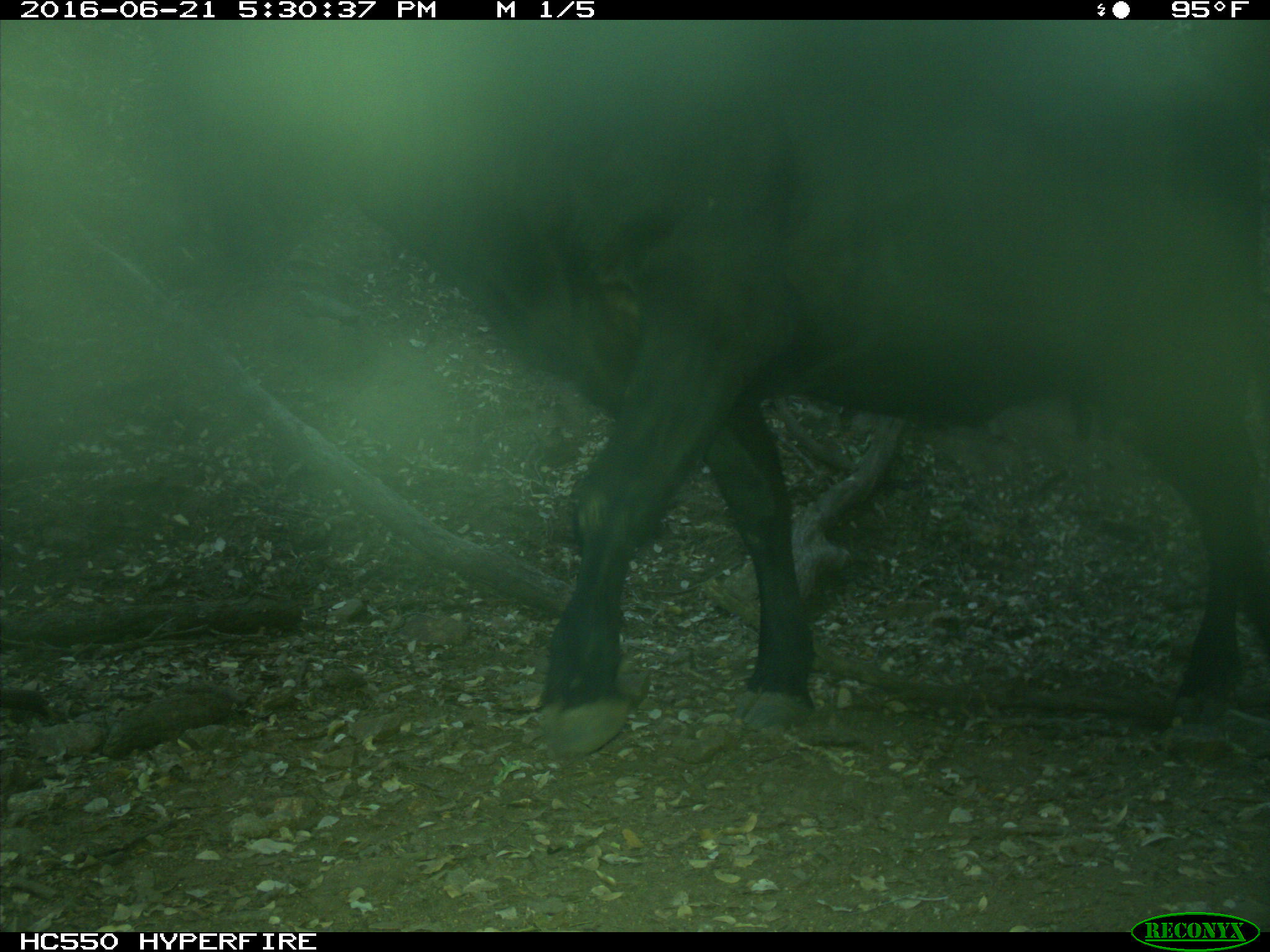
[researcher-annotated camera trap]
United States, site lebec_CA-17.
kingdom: Animalia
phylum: Chordata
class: Mammalia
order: Artiodactyla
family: Bovidae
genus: Bos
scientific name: Bos taurus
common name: domestic cow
Bos taurus (domestic cow).